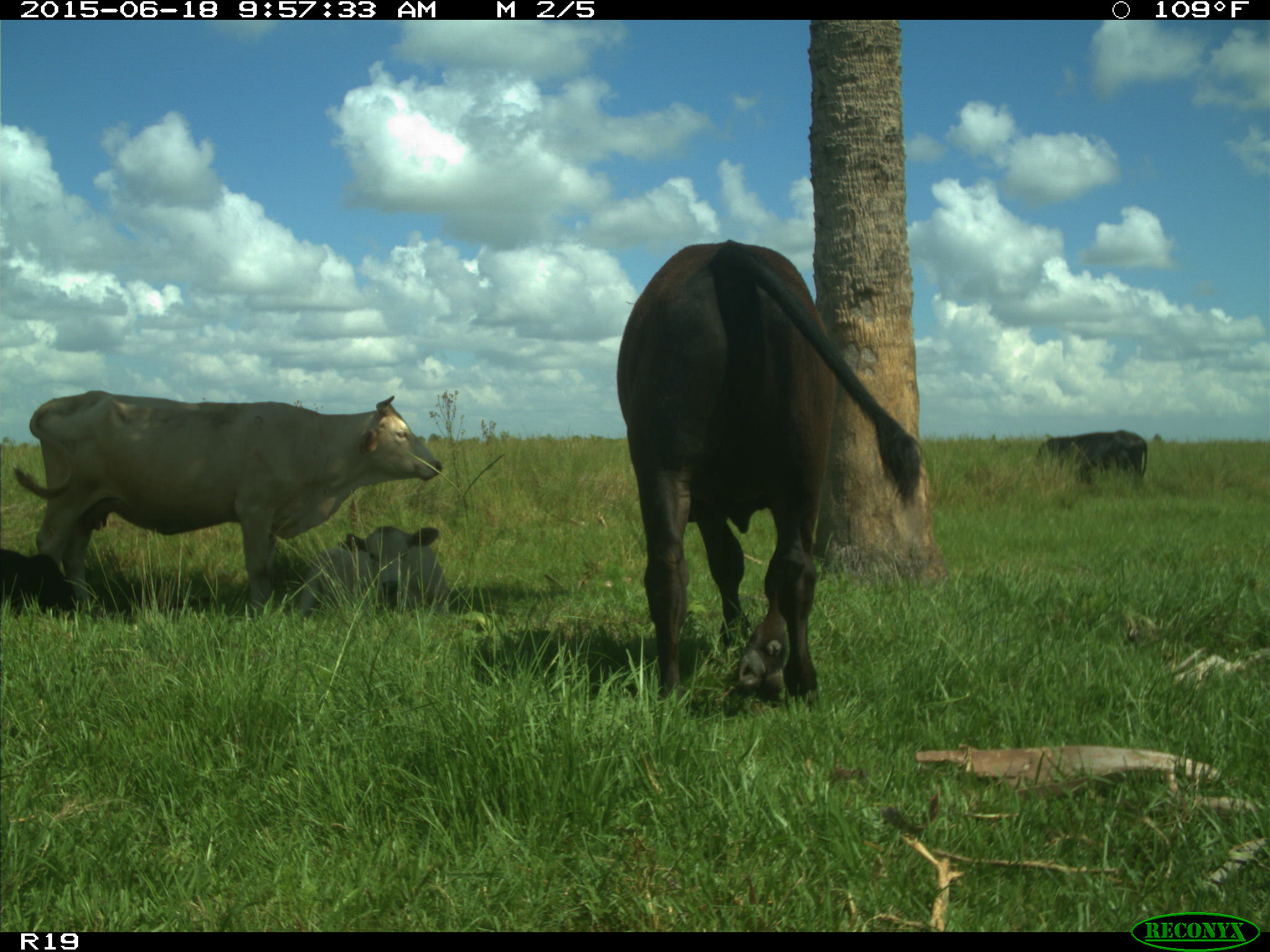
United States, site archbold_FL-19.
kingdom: Animalia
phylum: Chordata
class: Mammalia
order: Artiodactyla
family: Bovidae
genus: Bos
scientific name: Bos taurus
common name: domestic cow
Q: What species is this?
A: Bos taurus (domestic cow).